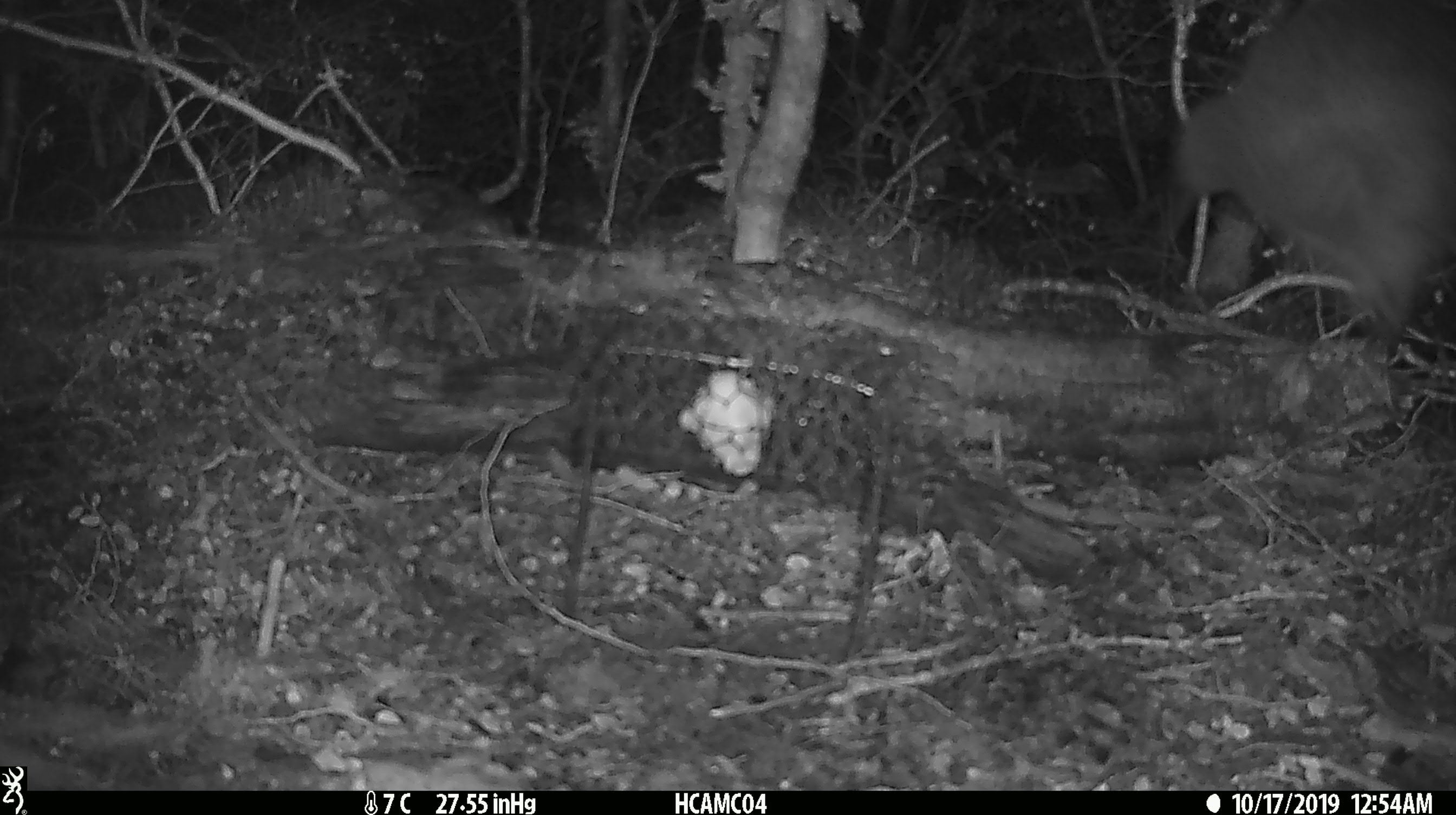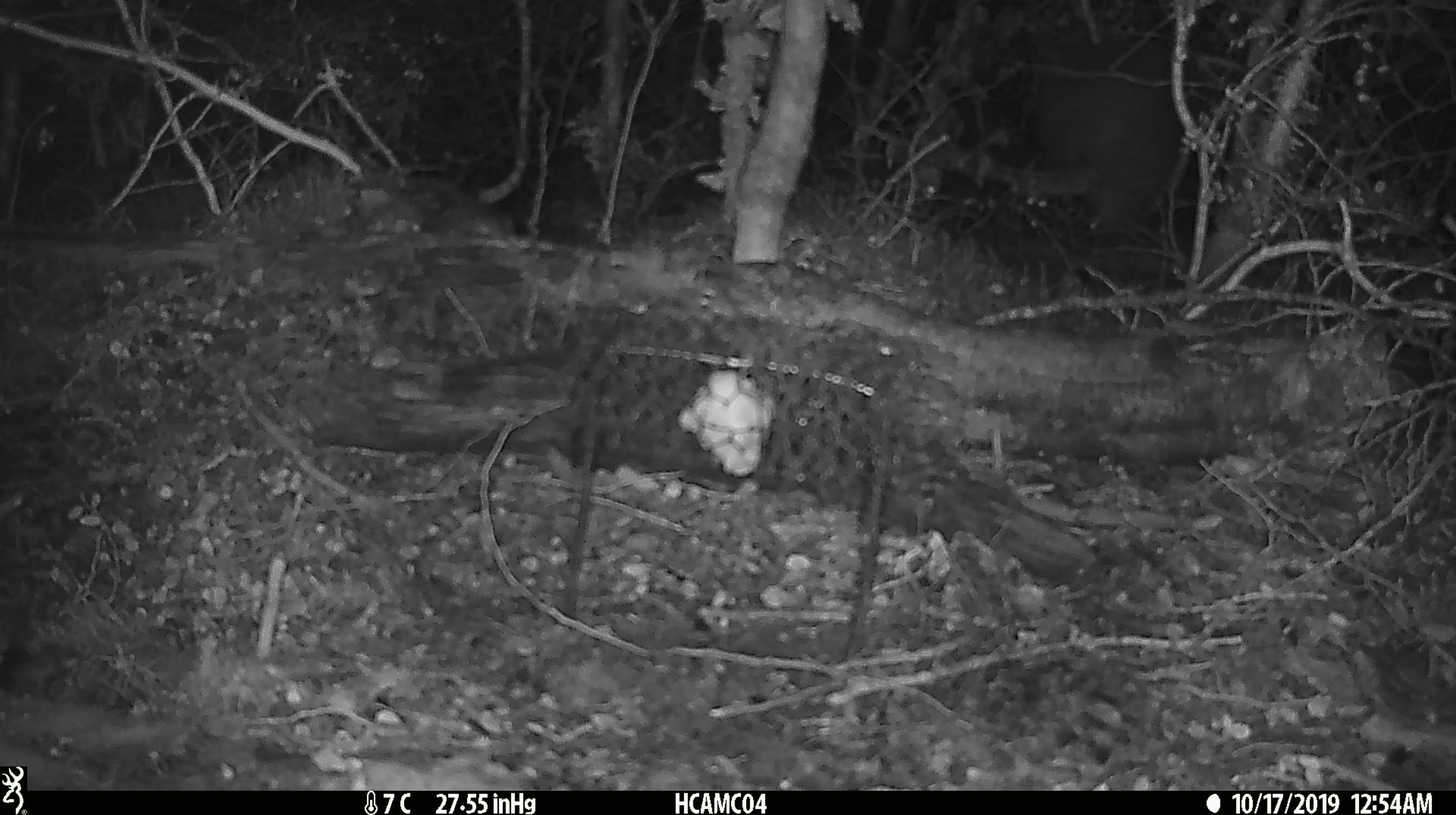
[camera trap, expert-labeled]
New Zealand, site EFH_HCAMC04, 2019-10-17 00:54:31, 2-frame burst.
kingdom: Animalia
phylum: Chordata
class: Aves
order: Apterygiformes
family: Apterygidae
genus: Apteryx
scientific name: Apteryx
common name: kiwi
Kiwi (Apteryx).